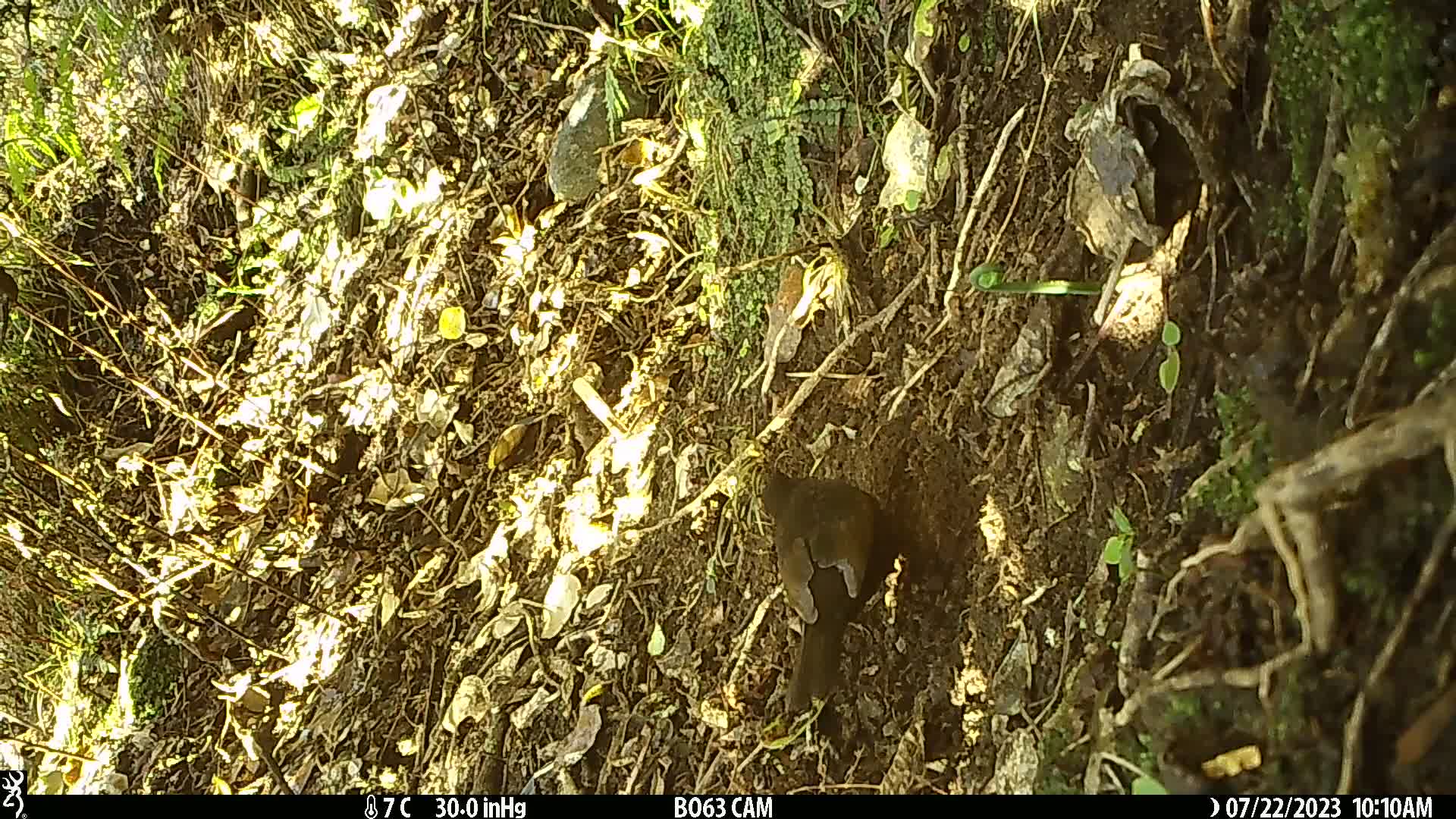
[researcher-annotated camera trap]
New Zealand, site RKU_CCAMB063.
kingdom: Animalia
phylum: Chordata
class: Aves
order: Passeriformes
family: Turdidae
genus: Turdus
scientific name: Turdus merula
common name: eurasian blackbird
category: blackbird